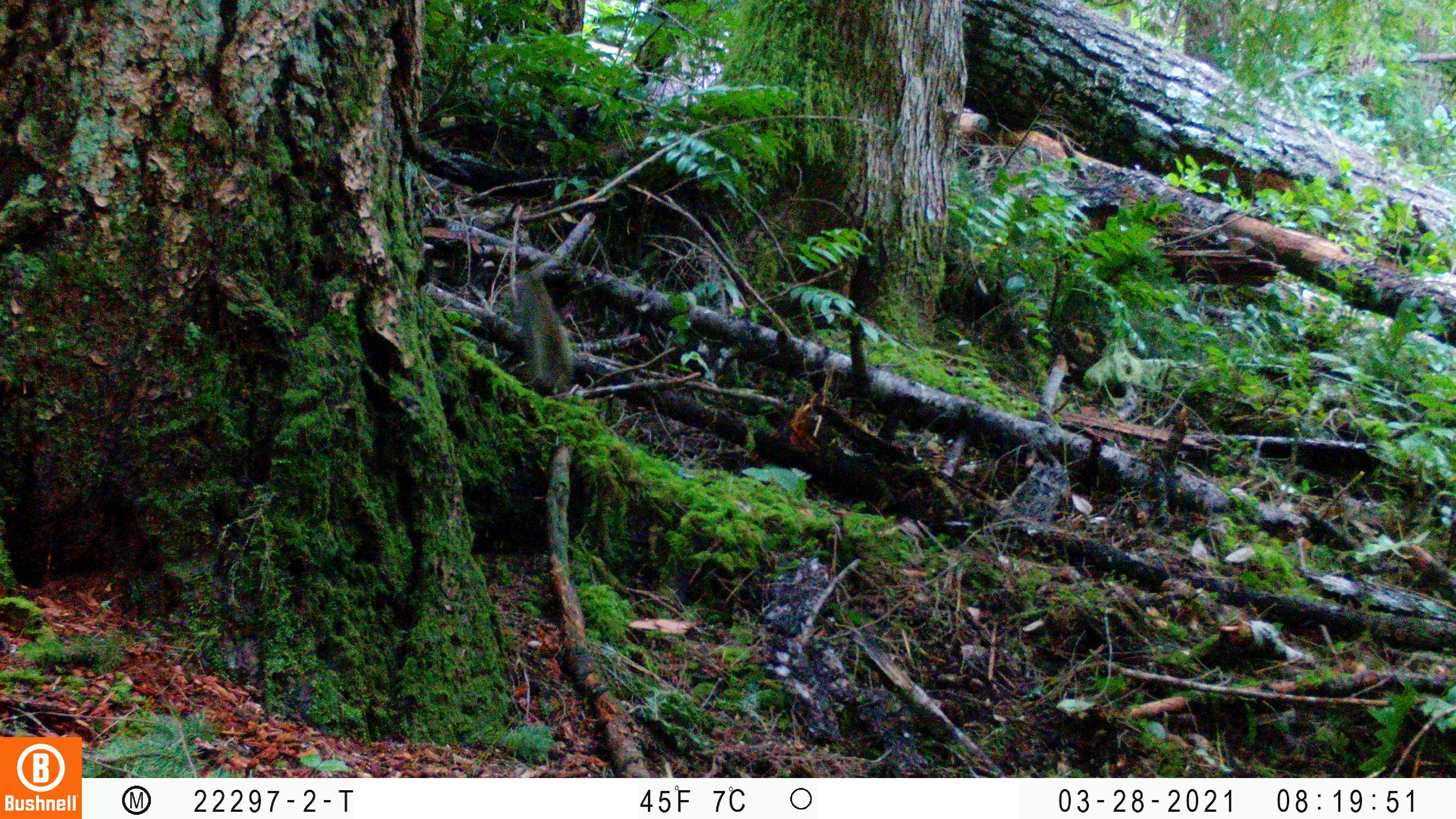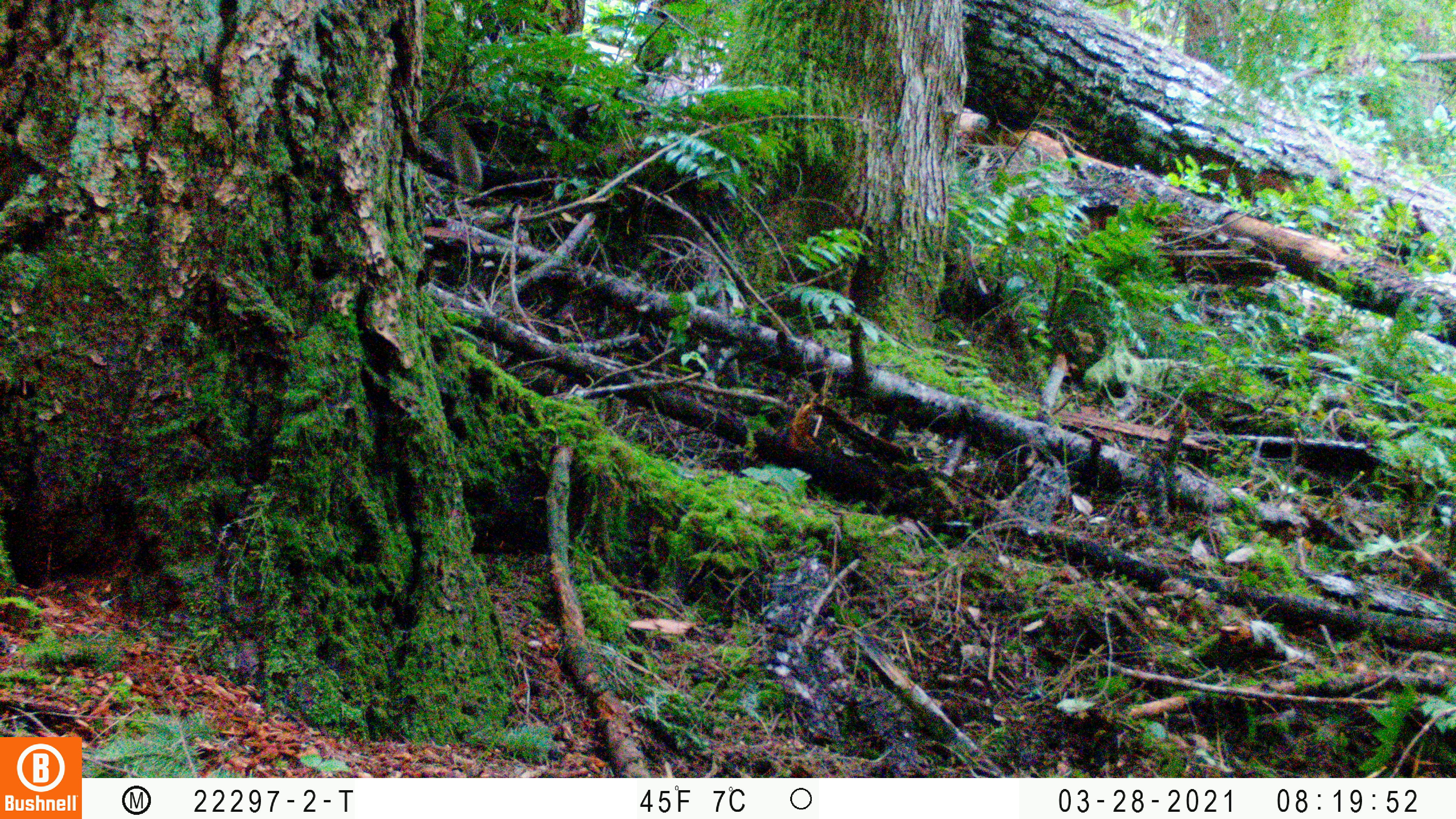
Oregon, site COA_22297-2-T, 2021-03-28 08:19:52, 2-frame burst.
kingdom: Animalia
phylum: Chordata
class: Mammalia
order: Rodentia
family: Sciuridae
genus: Tamiasciurus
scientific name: Tamiasciurus douglasii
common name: douglas squirrel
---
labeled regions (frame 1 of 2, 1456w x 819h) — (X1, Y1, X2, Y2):
douglas squirrel: (467, 253, 645, 421)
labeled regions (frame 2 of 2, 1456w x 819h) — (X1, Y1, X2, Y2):
douglas squirrel: (415, 81, 518, 221)